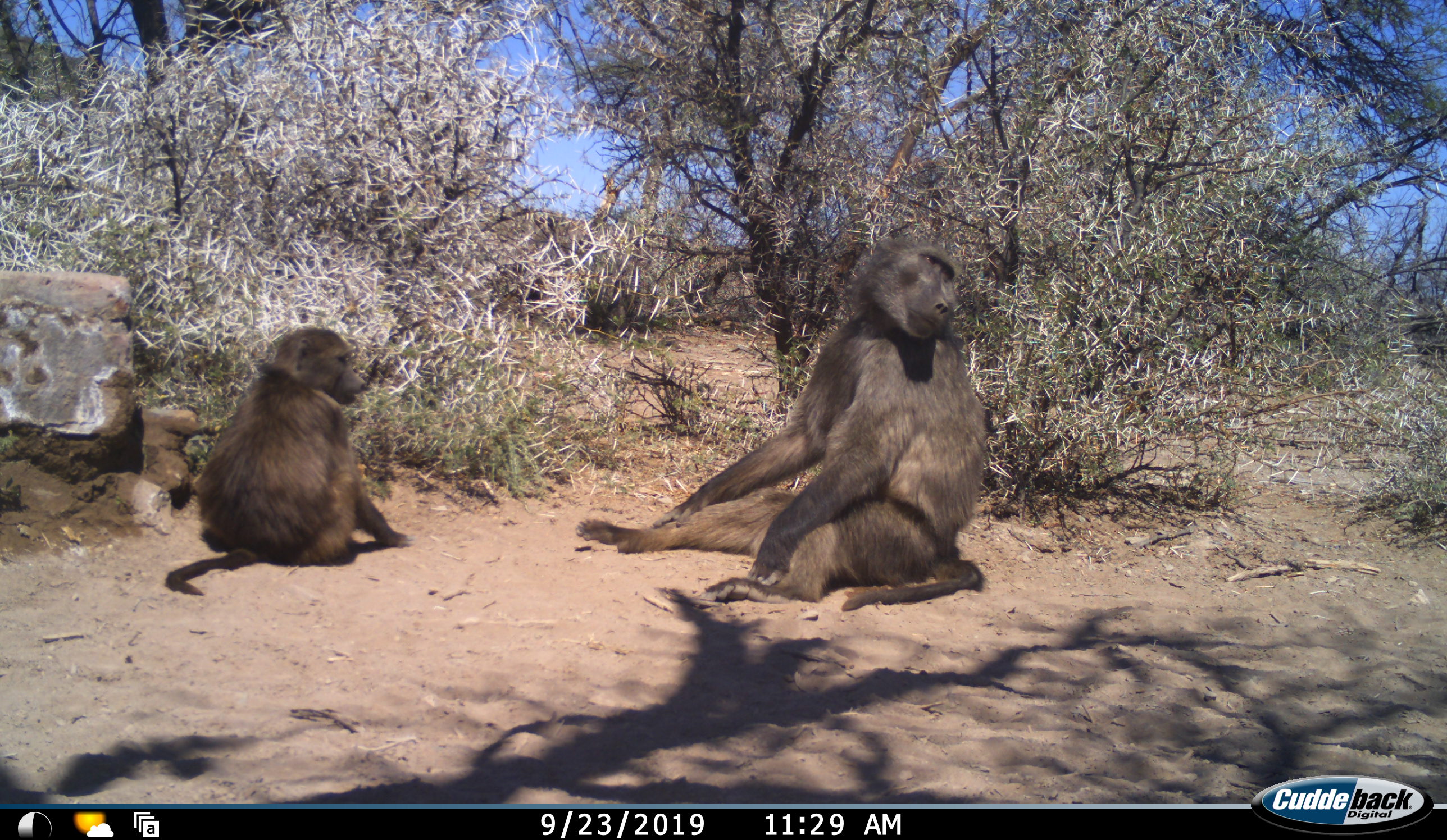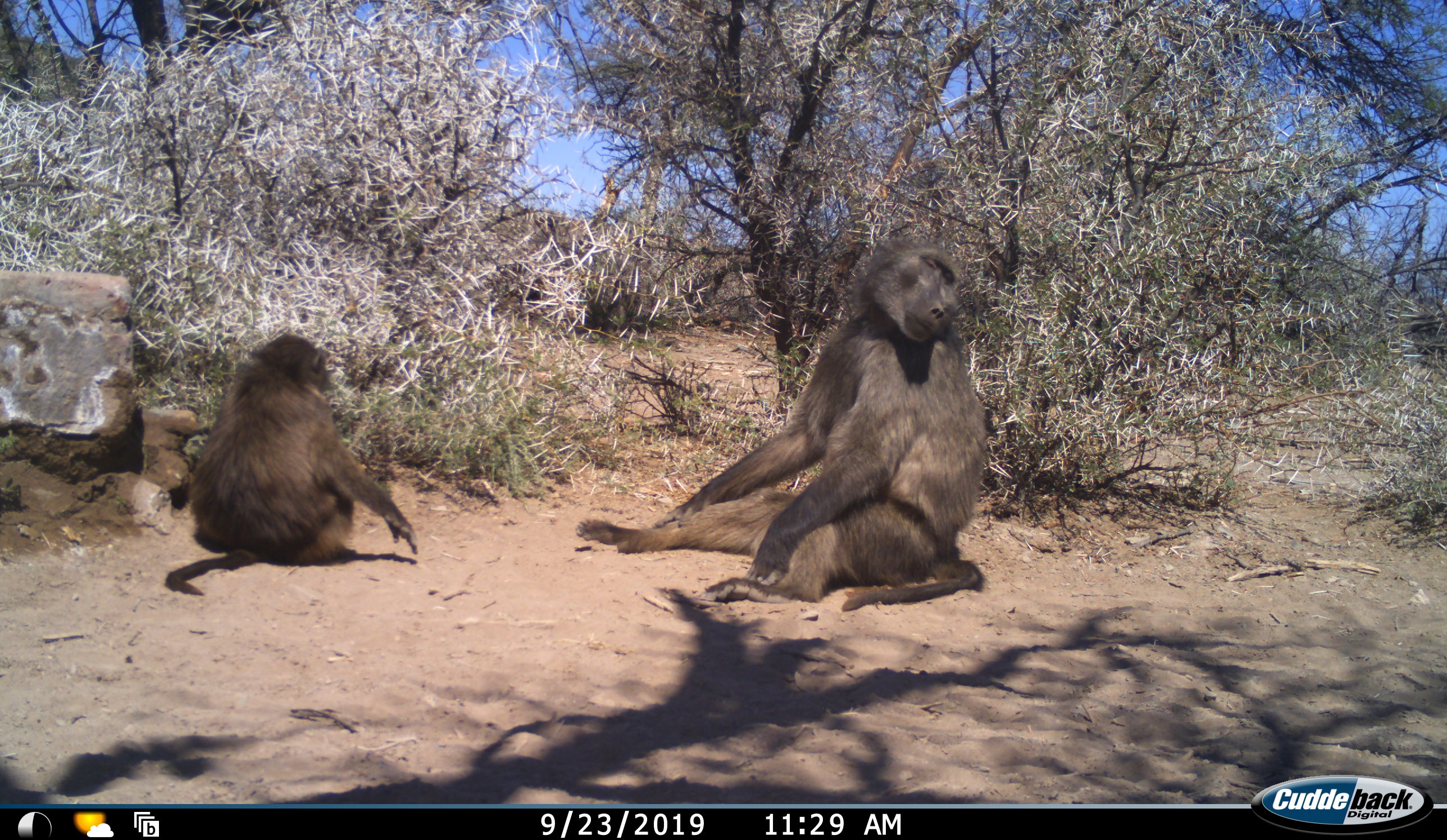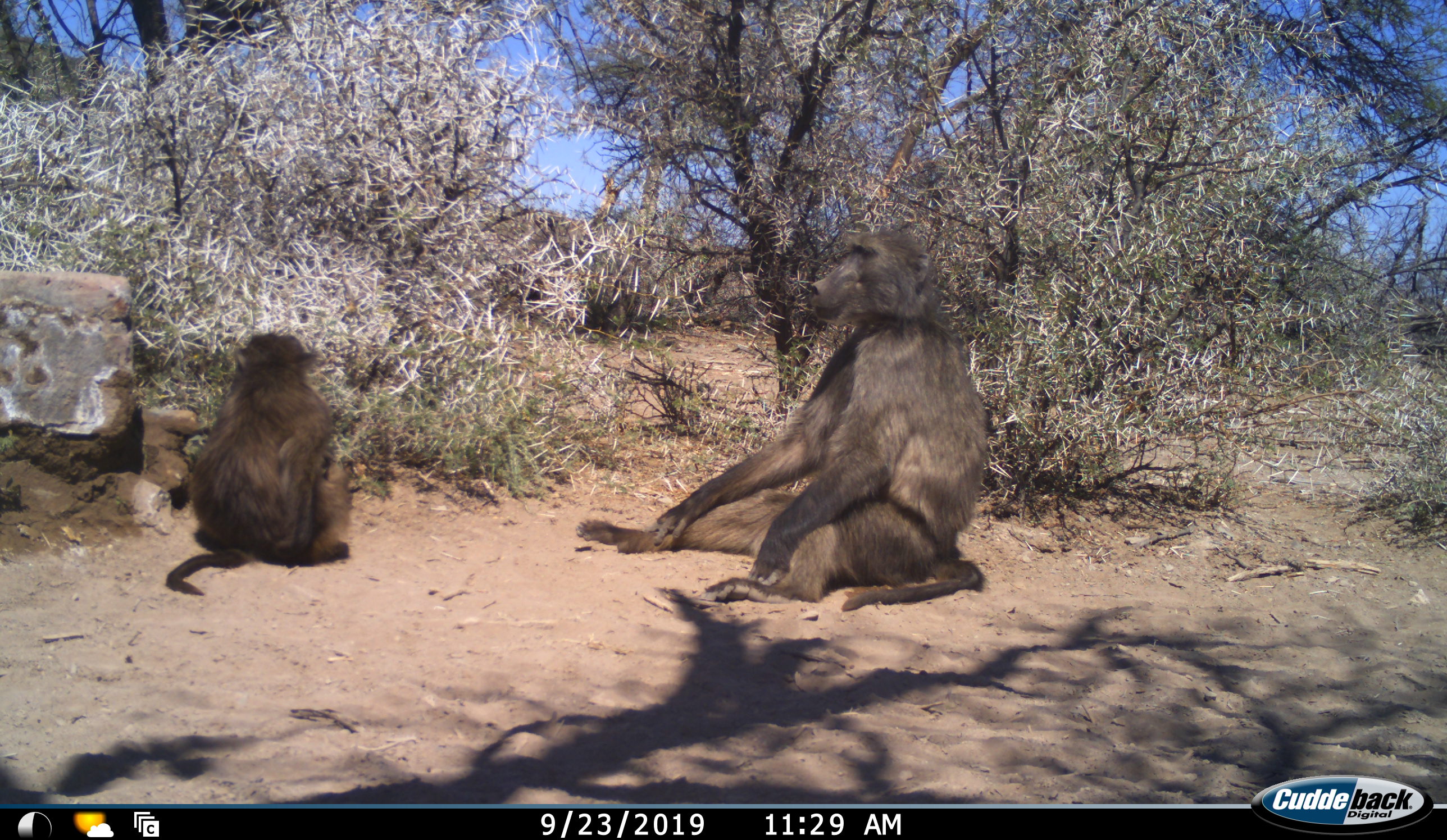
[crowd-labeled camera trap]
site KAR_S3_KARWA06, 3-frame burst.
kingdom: Animalia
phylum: Chordata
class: Mammalia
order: Primates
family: Cercopithecidae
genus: Papio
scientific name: Papio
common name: baboon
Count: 2.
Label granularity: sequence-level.